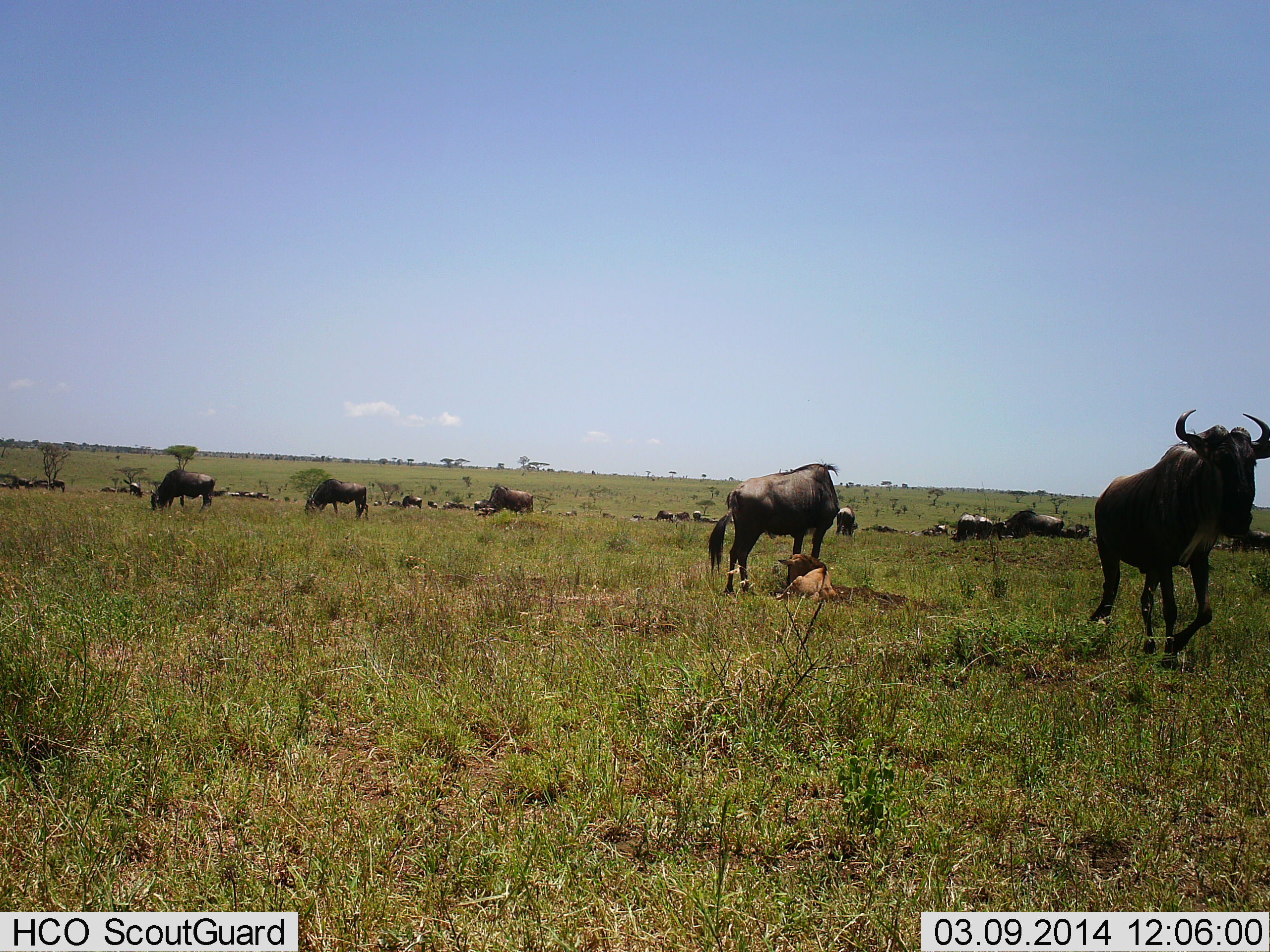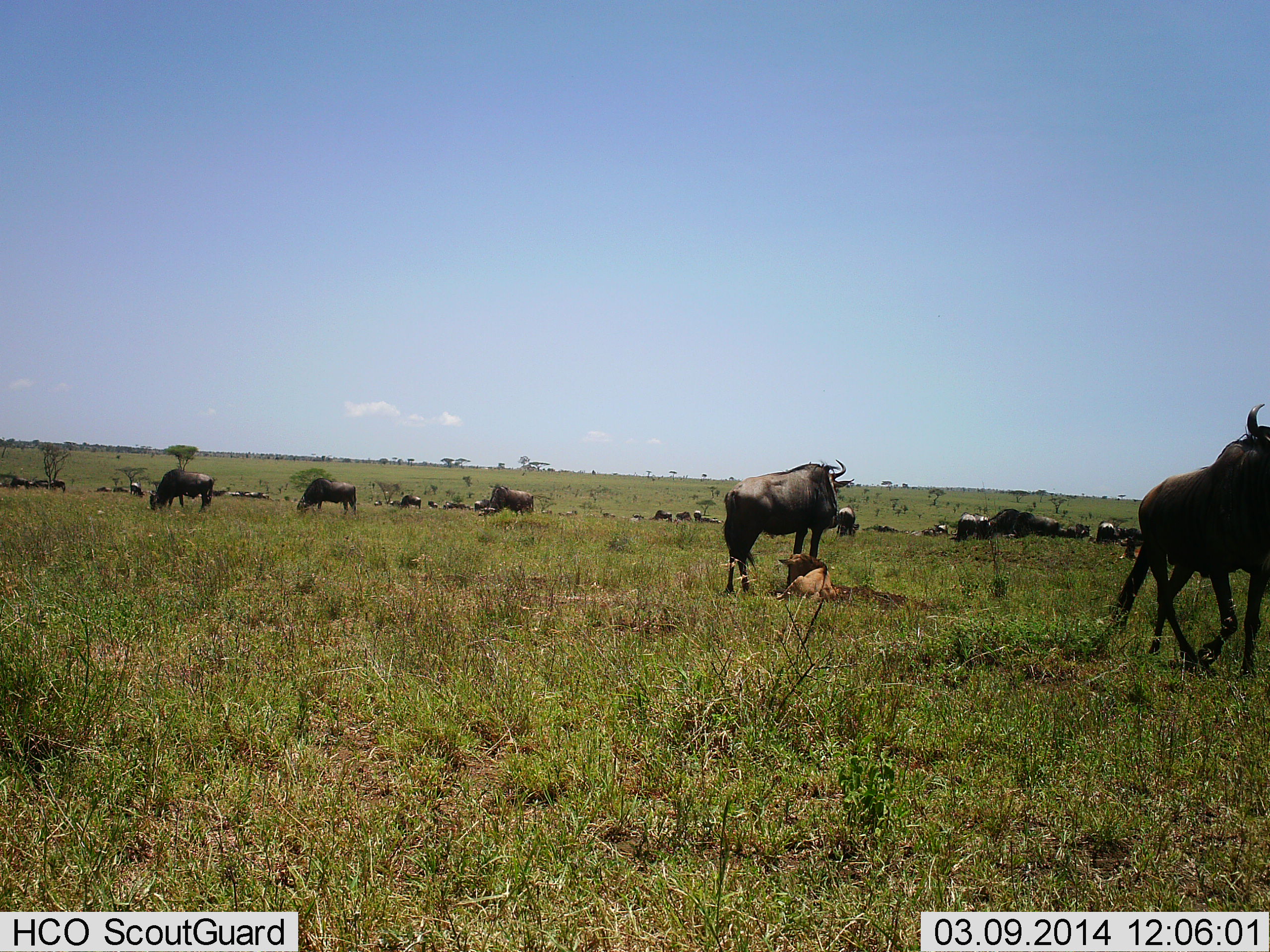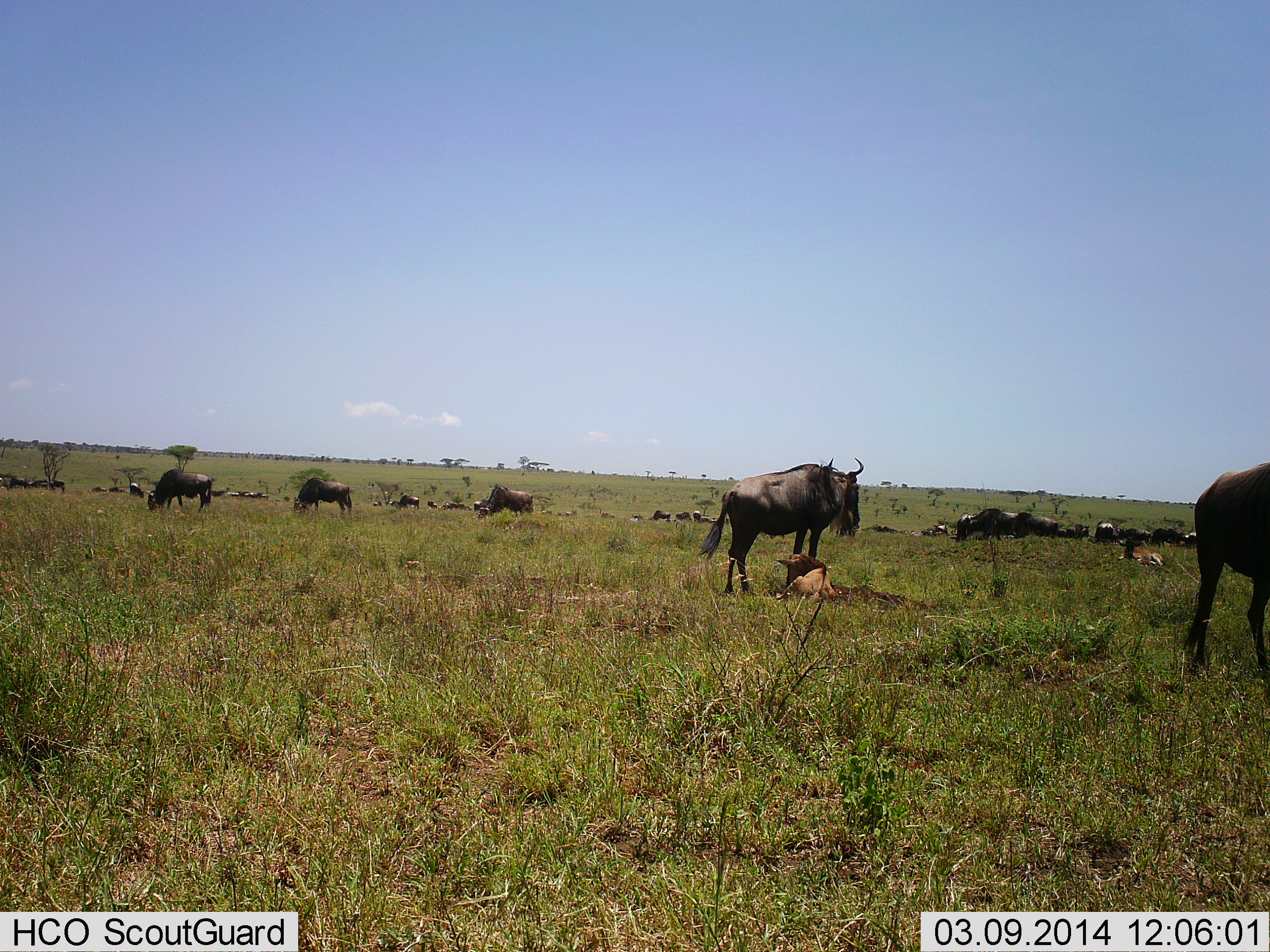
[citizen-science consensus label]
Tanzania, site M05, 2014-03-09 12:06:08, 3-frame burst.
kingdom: Animalia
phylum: Chordata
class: Mammalia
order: Artiodactyla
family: Bovidae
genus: Connochaetes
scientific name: Connochaetes taurinus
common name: blue wildebeest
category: wildebeest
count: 11-50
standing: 90%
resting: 70%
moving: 90%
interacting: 20%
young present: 40%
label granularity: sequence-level